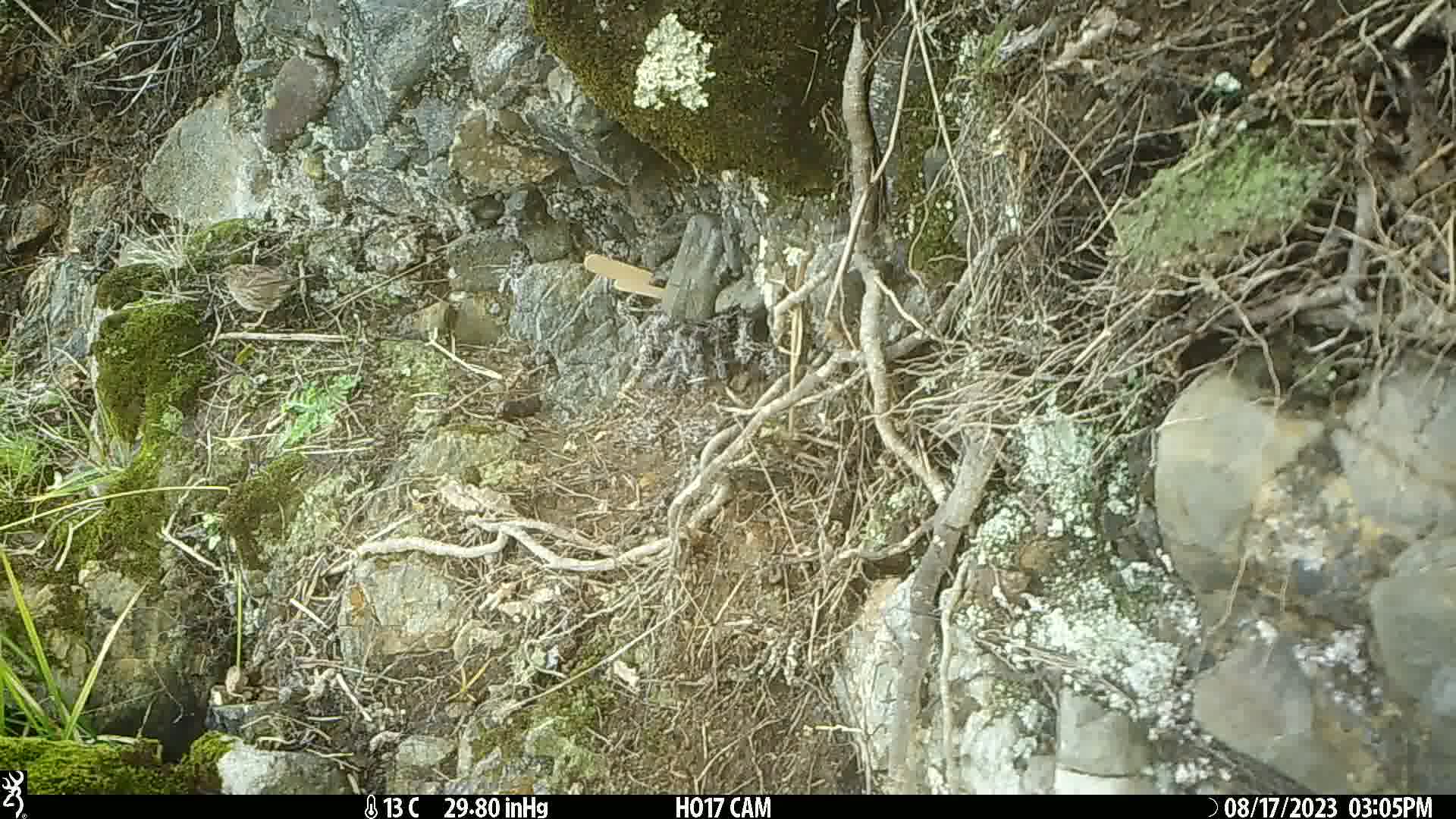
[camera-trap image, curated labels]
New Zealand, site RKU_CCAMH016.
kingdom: Animalia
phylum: Chordata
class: Aves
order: Passeriformes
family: Prunellidae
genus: Prunella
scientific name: Prunella modularis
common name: dunnock